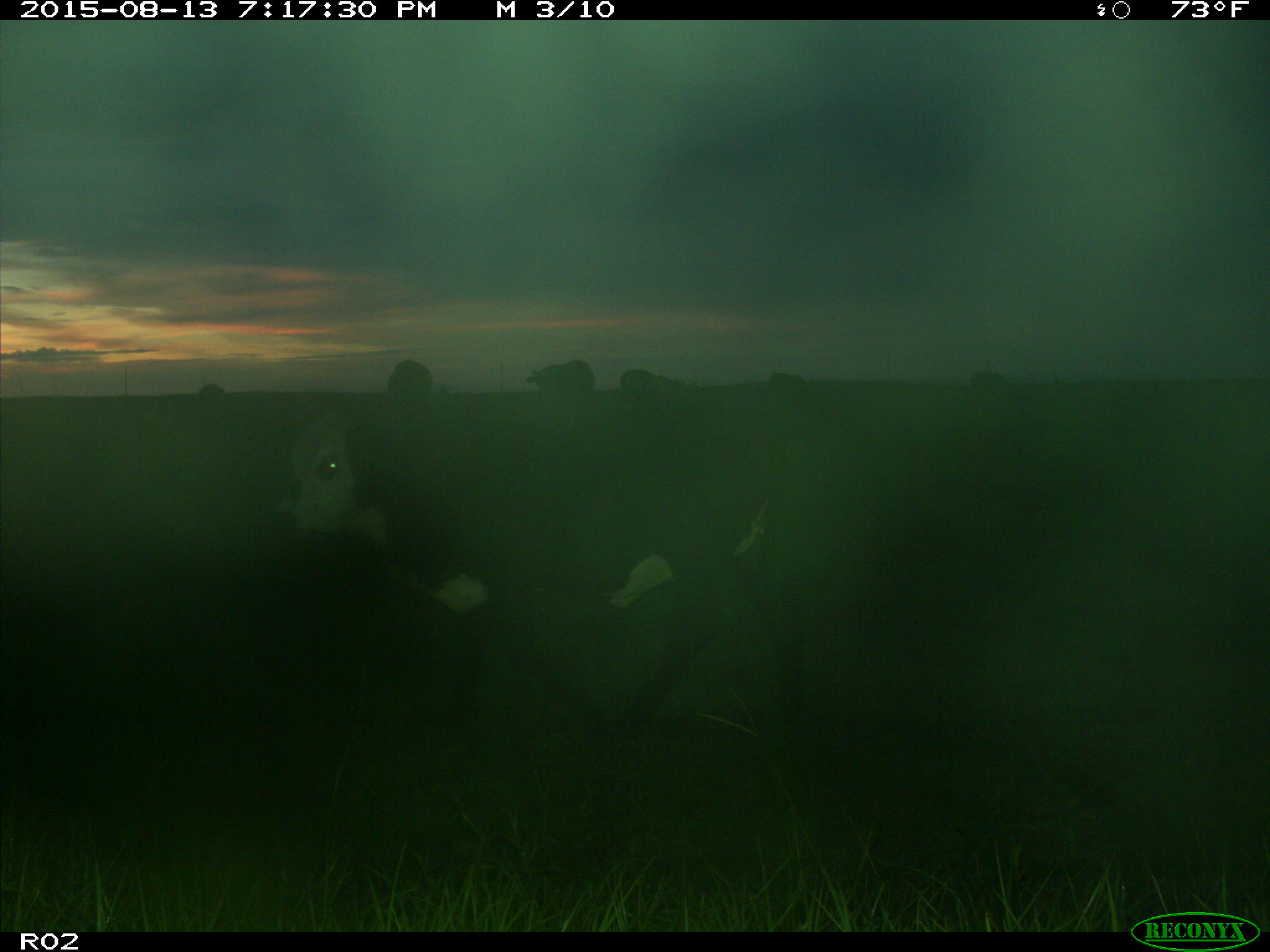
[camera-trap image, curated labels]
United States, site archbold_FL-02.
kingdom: Animalia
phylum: Chordata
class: Mammalia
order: Artiodactyla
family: Bovidae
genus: Bos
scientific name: Bos taurus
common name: domestic cow